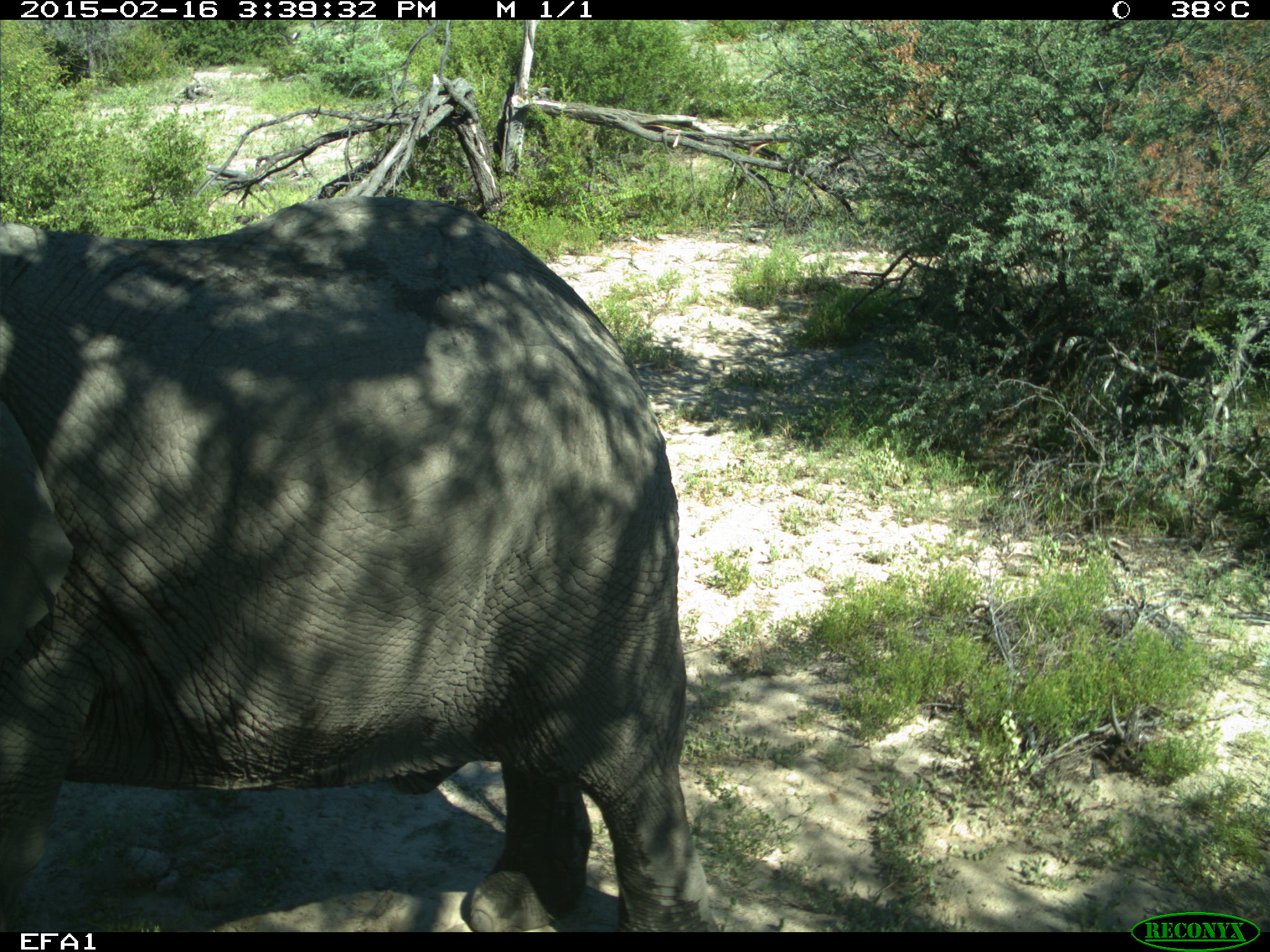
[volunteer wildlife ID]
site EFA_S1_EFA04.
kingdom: Animalia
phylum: Chordata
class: Mammalia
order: Proboscidea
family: Elephantidae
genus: Loxodonta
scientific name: Loxodonta africana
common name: african bush elephant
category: elephant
Elephant (african bush elephant) (Loxodonta africana), count 1. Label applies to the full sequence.